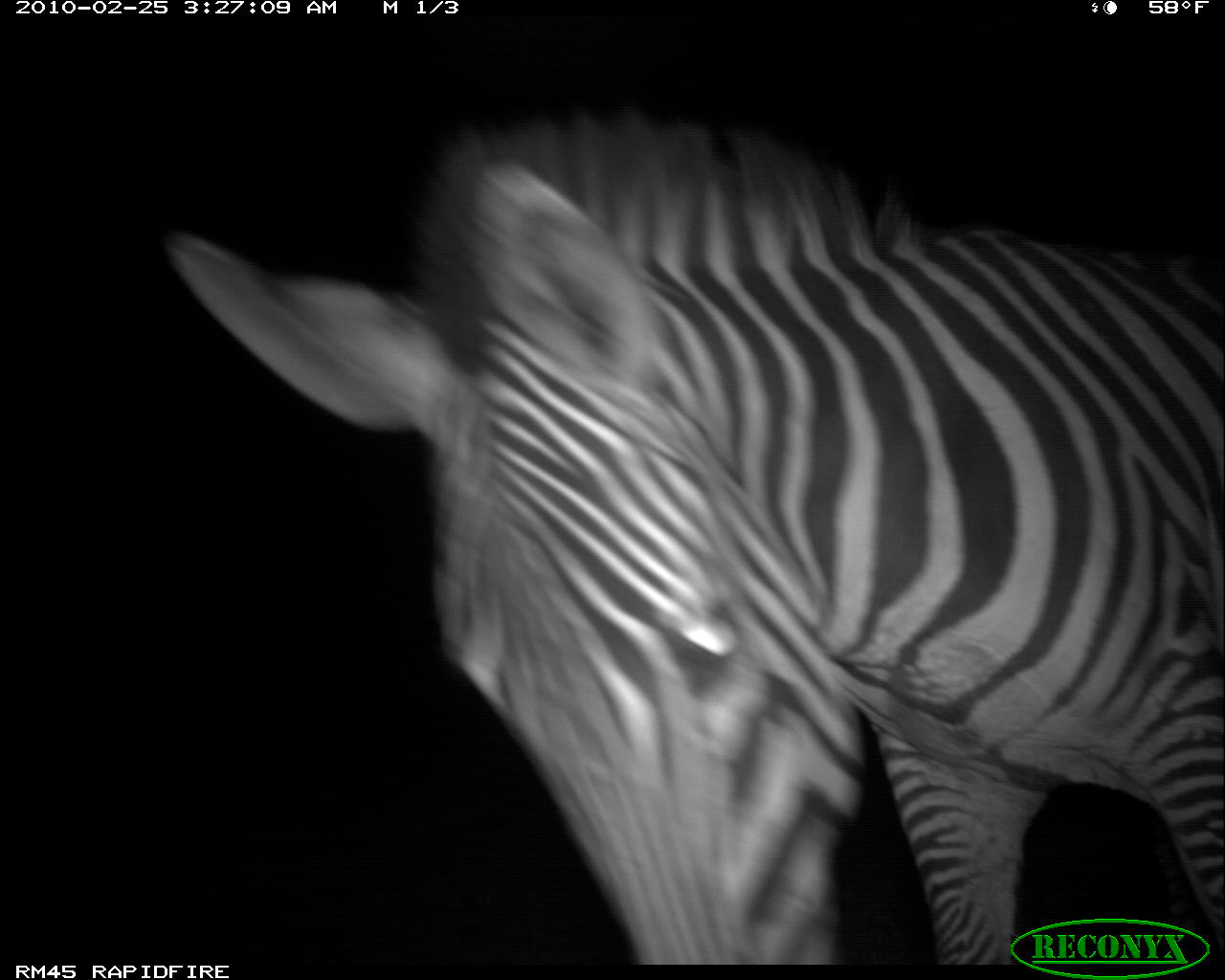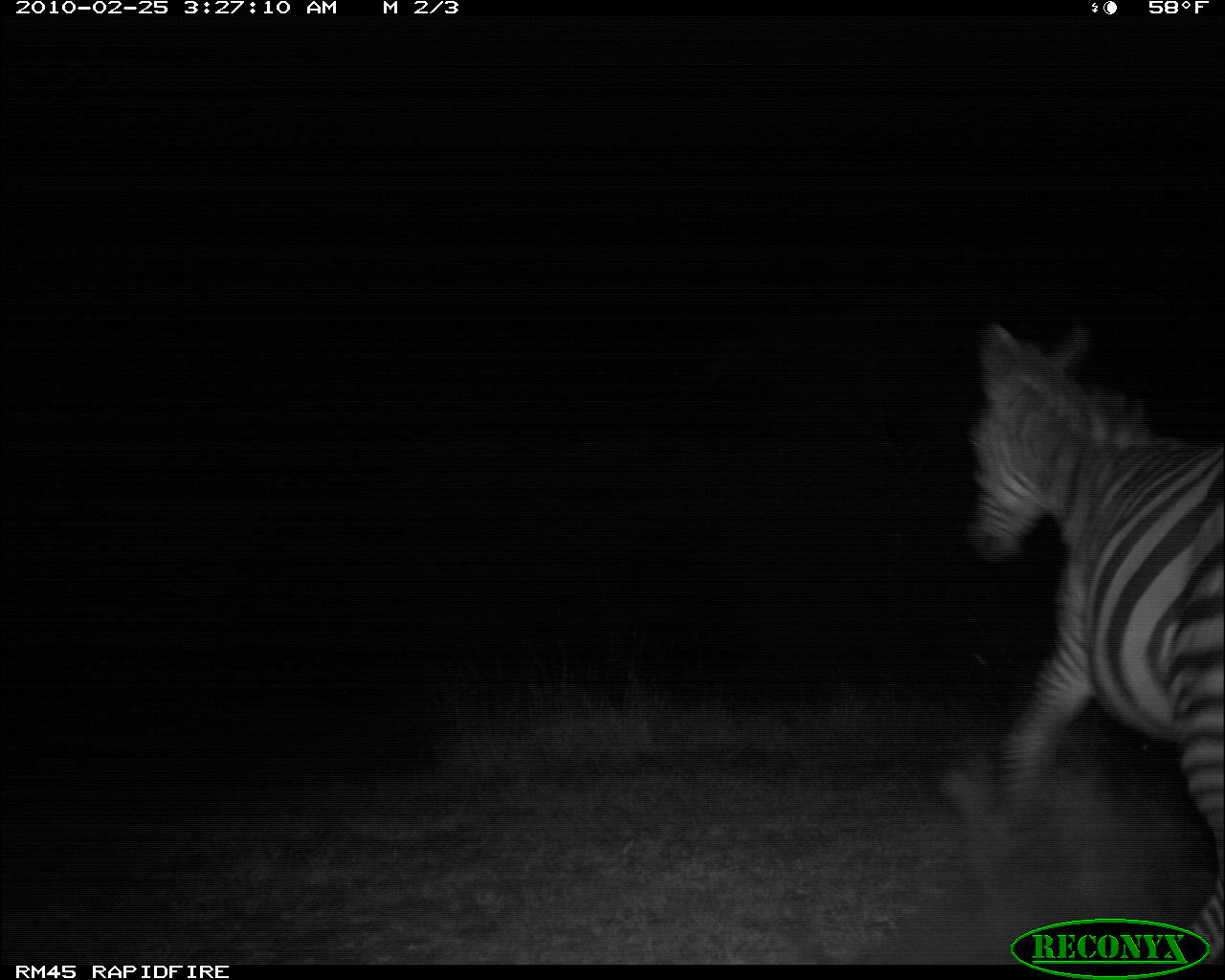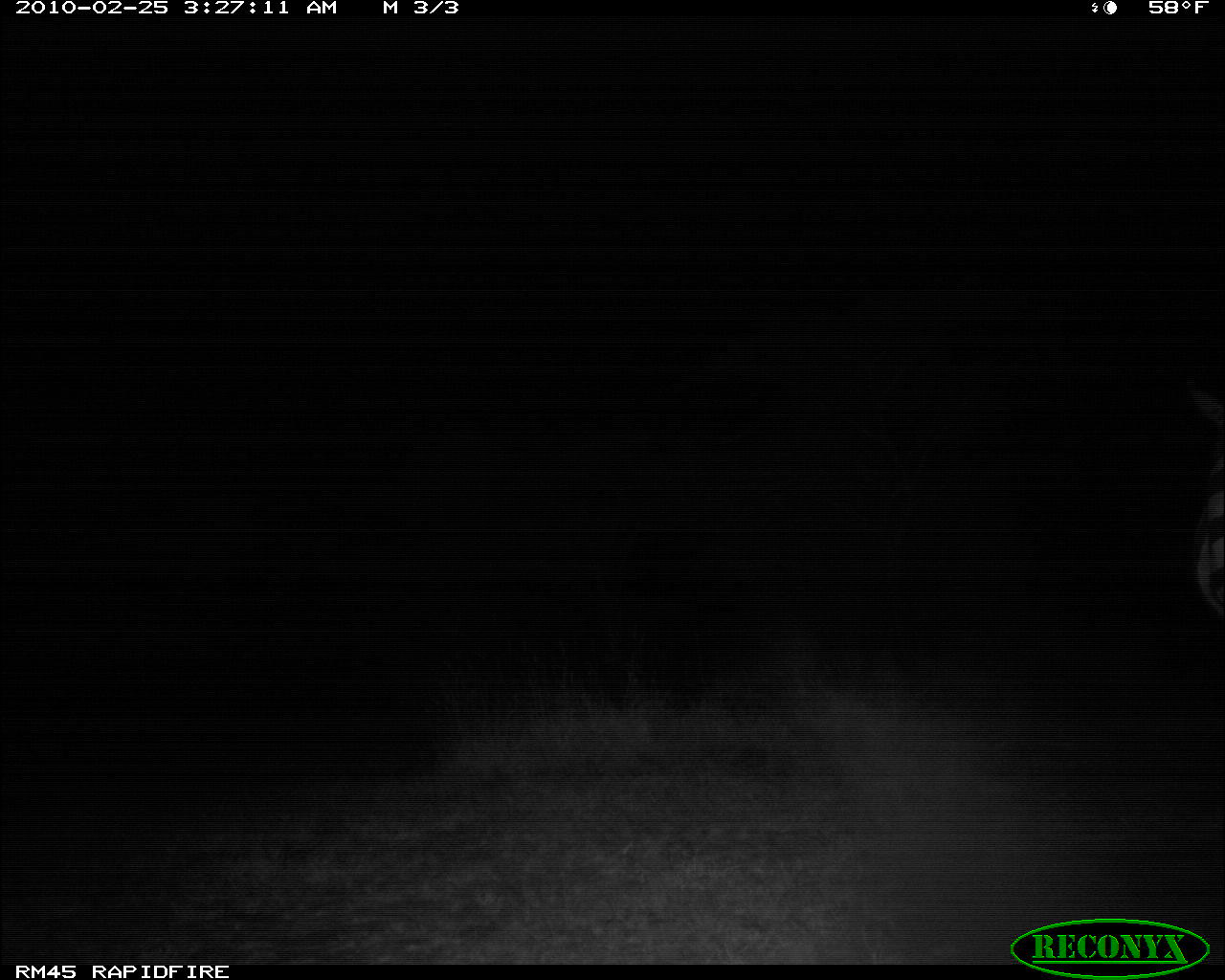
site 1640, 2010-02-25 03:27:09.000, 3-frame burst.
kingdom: Animalia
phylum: Chordata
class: Mammalia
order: Perissodactyla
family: Equidae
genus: Equus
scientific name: Equus grevyi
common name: grévy's zebra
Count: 1.